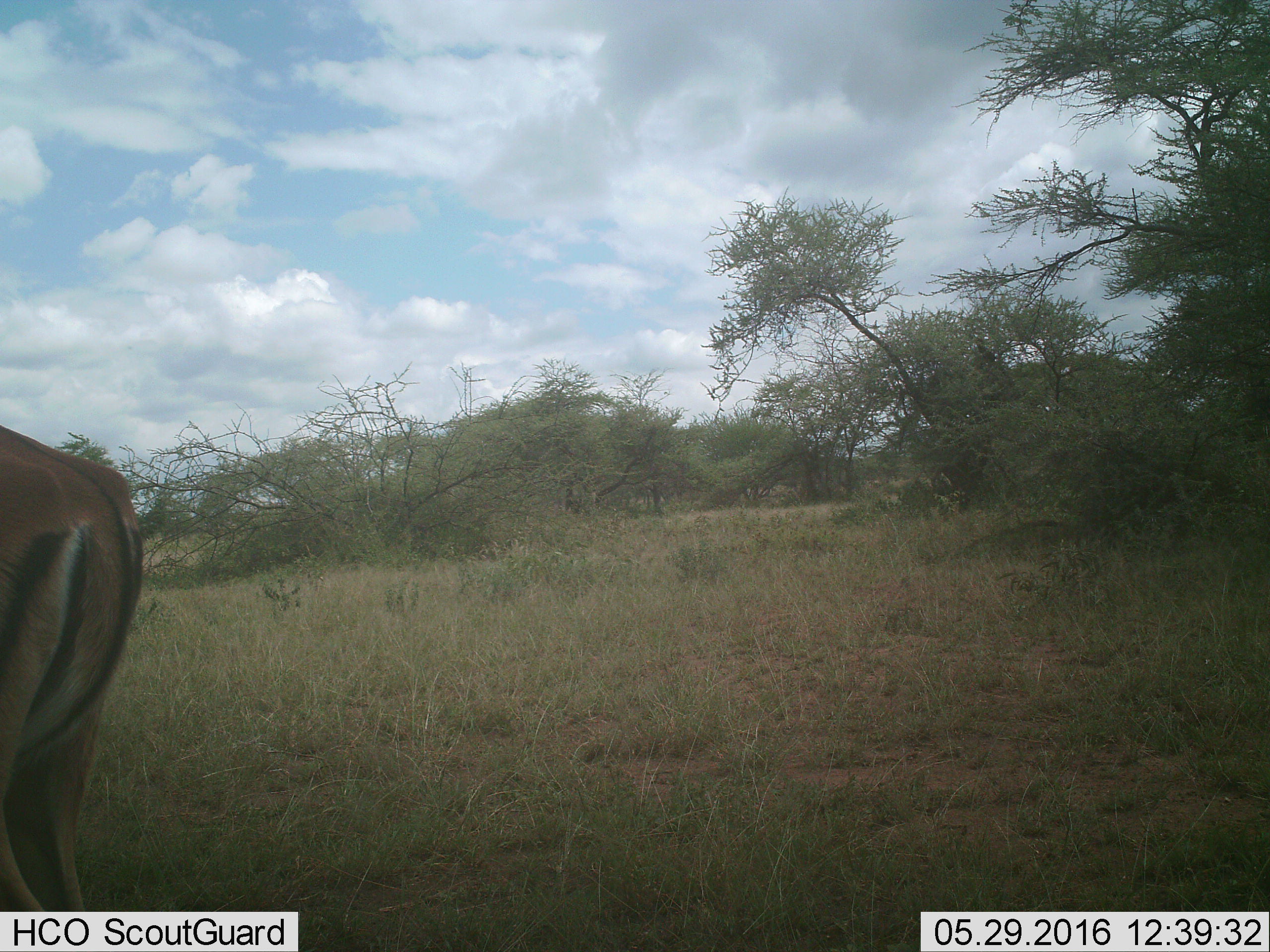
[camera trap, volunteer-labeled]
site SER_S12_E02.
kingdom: Animalia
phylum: Chordata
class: Mammalia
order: Artiodactyla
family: Bovidae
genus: Aepyceros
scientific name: Aepyceros melampus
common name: impala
Impala (Aepyceros melampus), count 1. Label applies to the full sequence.